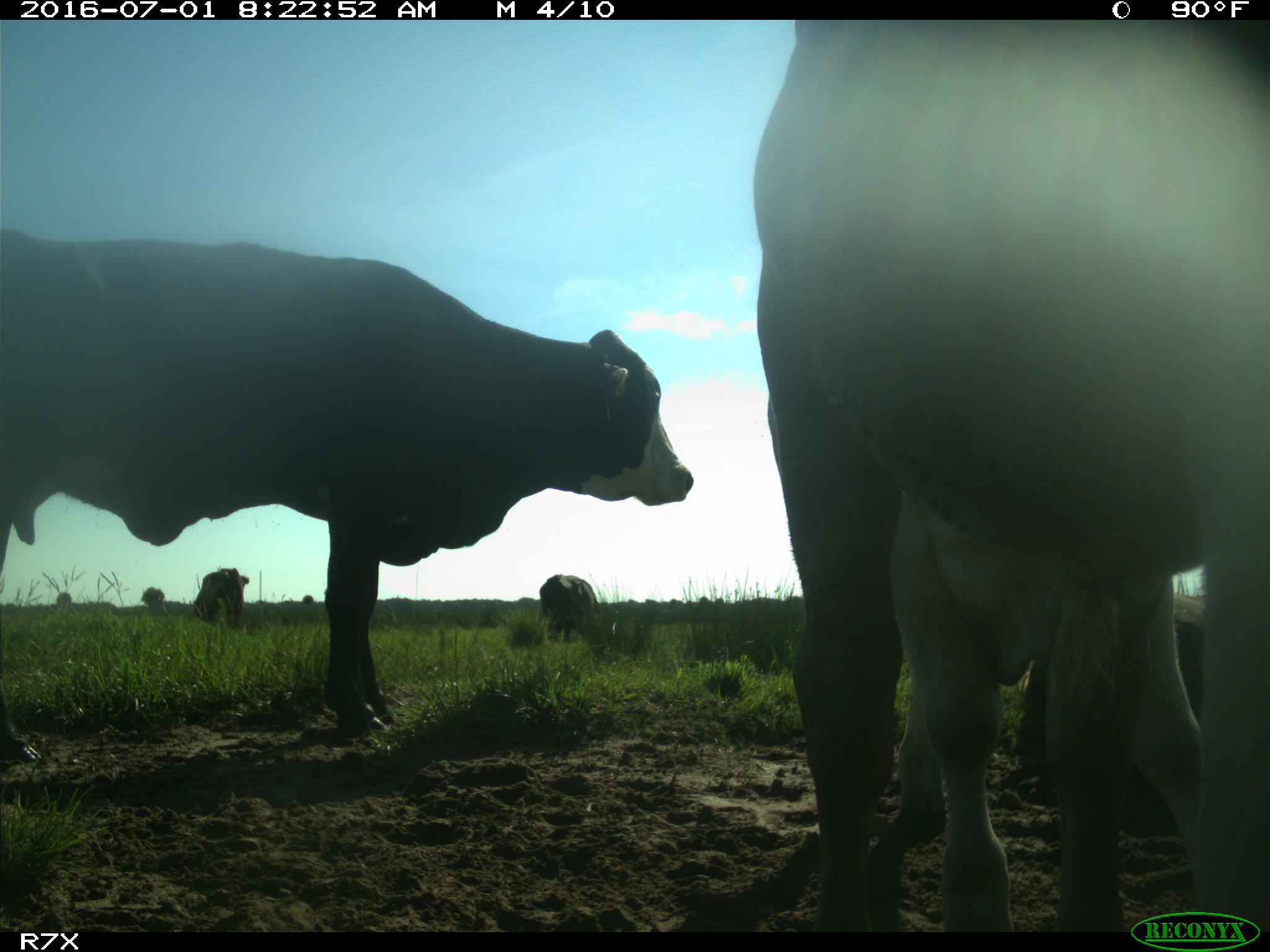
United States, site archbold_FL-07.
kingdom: Animalia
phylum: Chordata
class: Mammalia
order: Artiodactyla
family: Bovidae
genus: Bos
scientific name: Bos taurus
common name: domestic cow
Bos taurus (domestic cow).